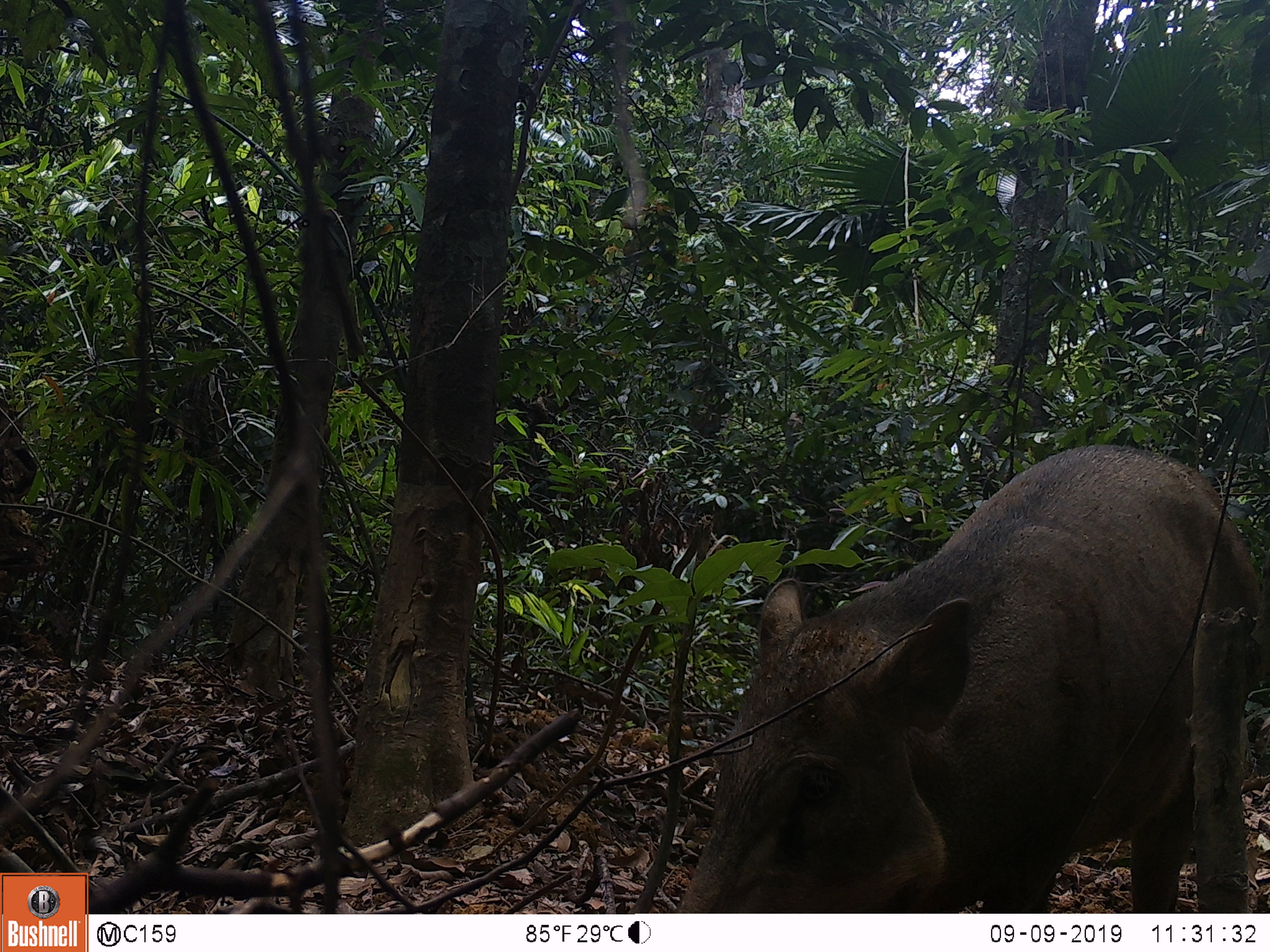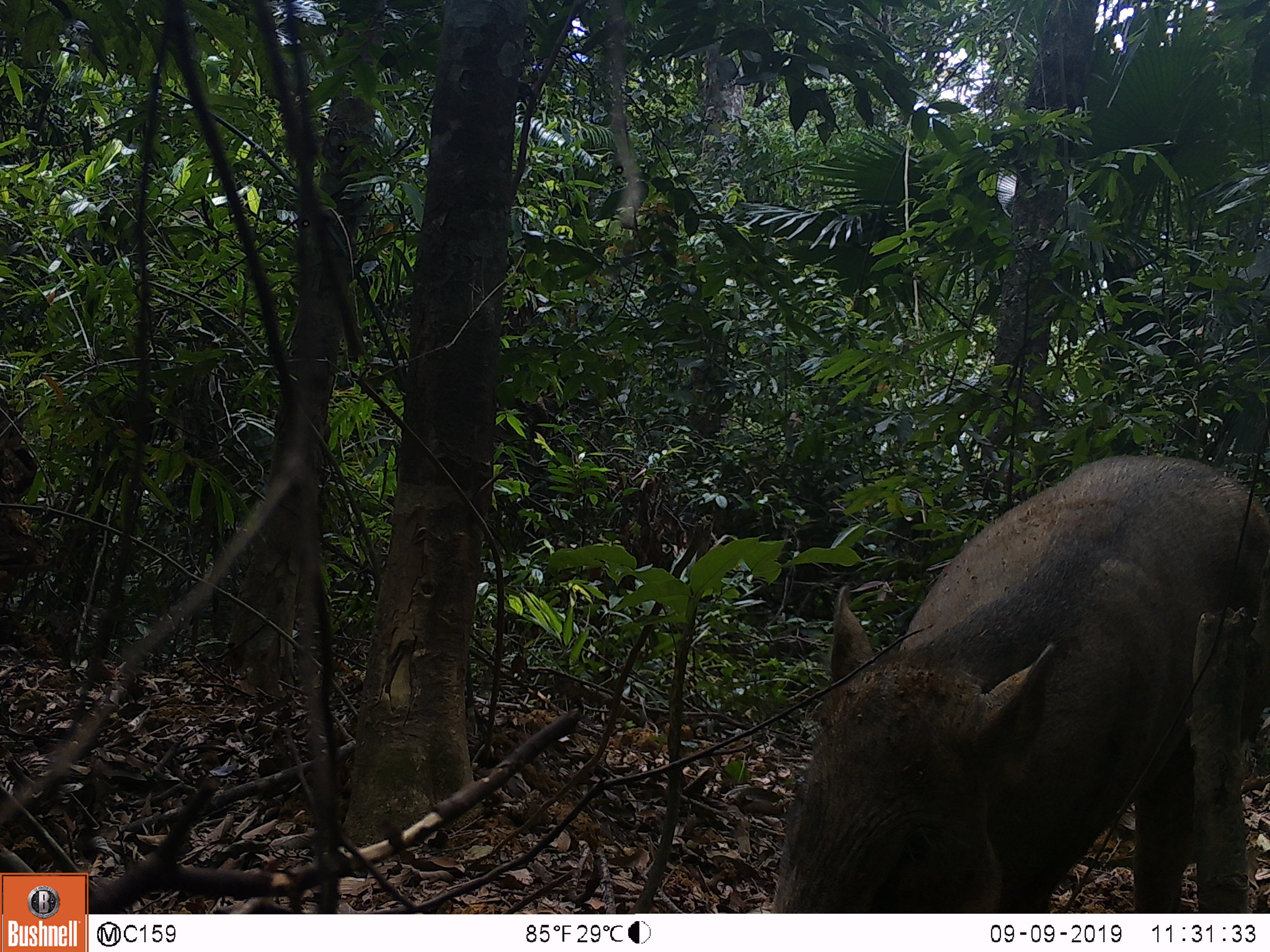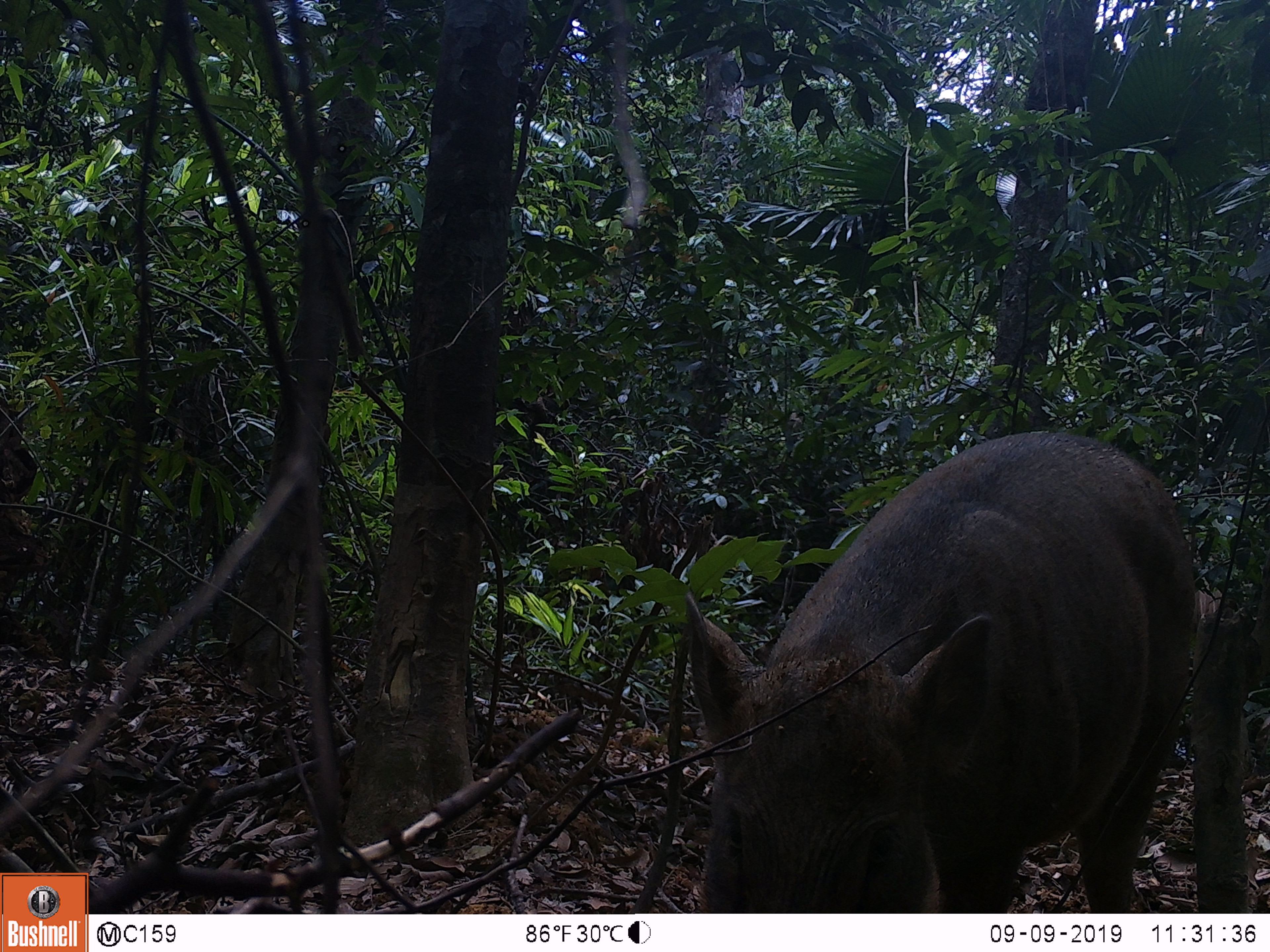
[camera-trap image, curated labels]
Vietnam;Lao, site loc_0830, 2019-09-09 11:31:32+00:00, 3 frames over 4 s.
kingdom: Animalia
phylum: Chordata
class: Mammalia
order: Artiodactyla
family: Suidae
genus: Sus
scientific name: Sus scrofa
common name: eurasian wild pig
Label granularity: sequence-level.